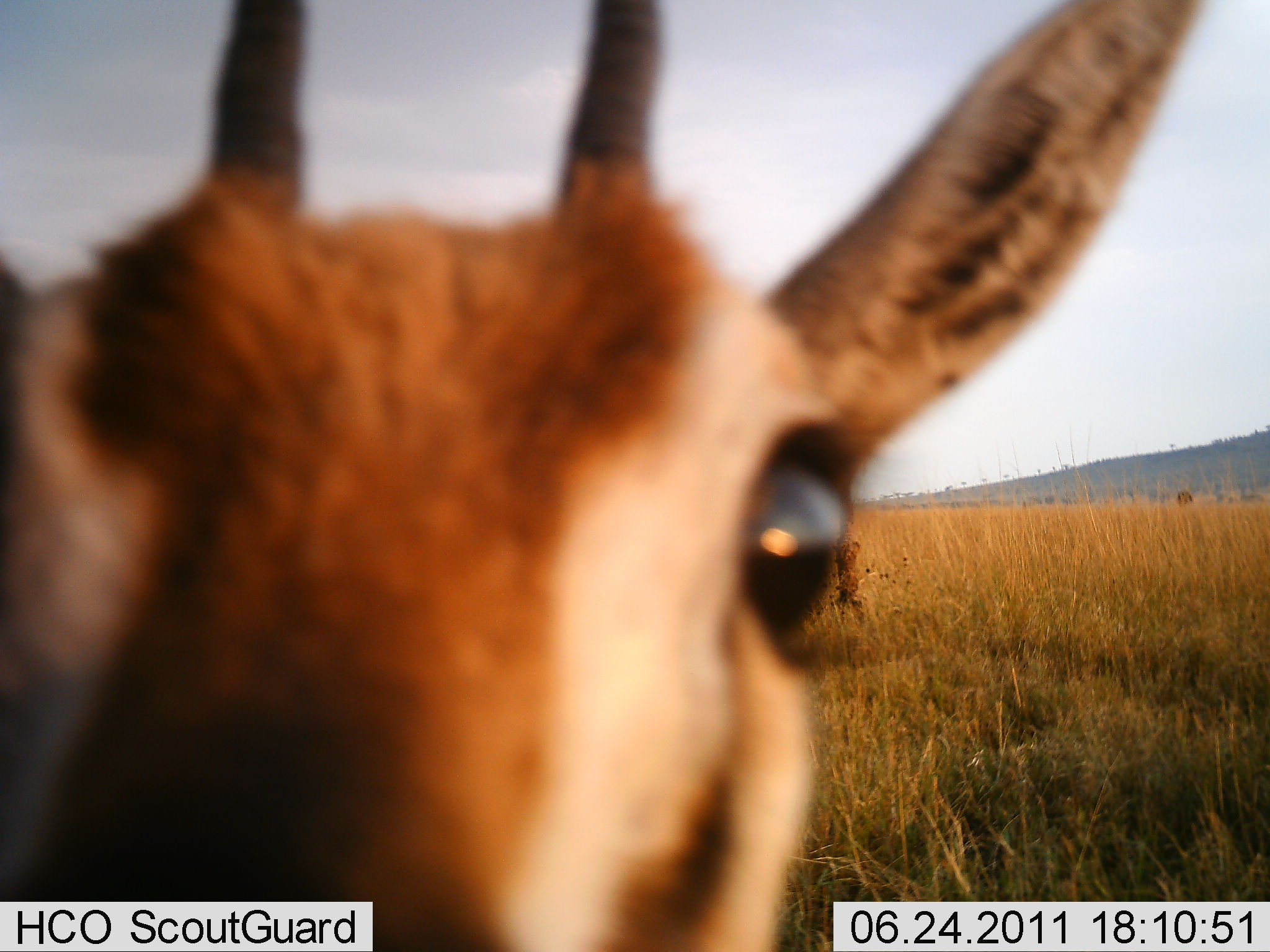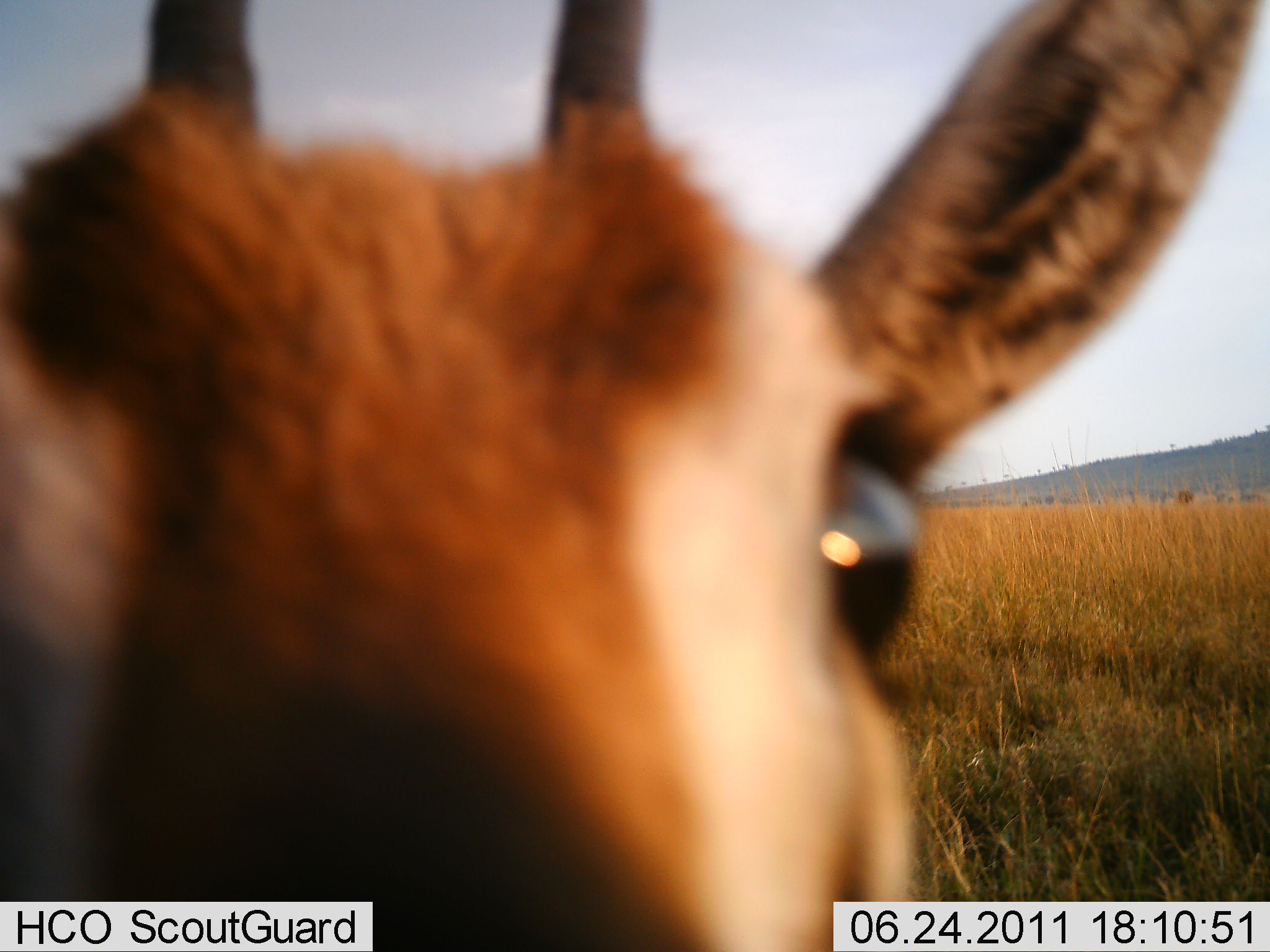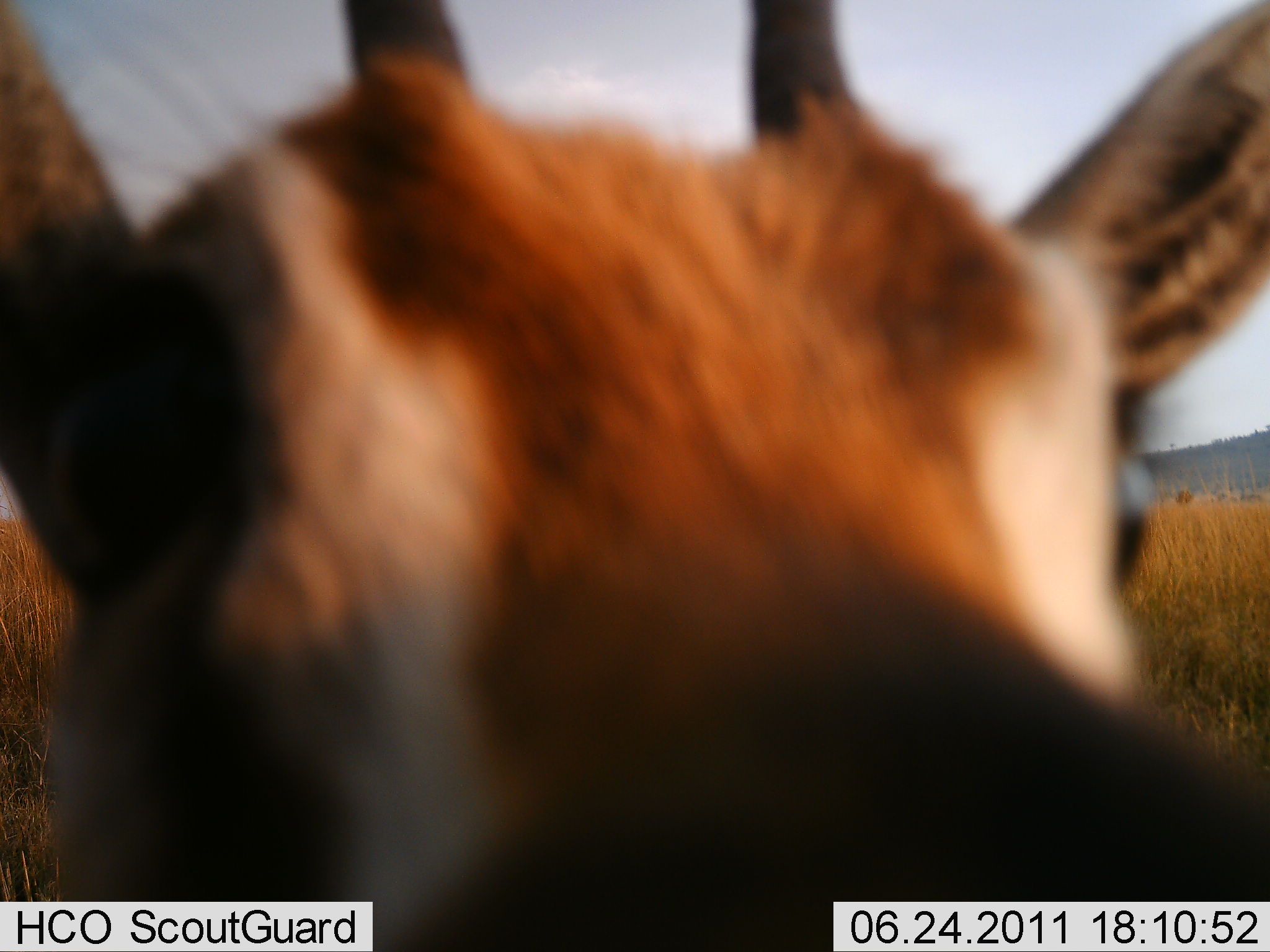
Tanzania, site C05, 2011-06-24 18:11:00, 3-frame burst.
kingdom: Animalia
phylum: Chordata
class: Mammalia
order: Artiodactyla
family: Bovidae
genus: Eudorcas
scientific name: Eudorcas thomsonii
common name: thomson's gazelle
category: gazellethomsons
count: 1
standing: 50%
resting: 0%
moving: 0%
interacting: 50%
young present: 0%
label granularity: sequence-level